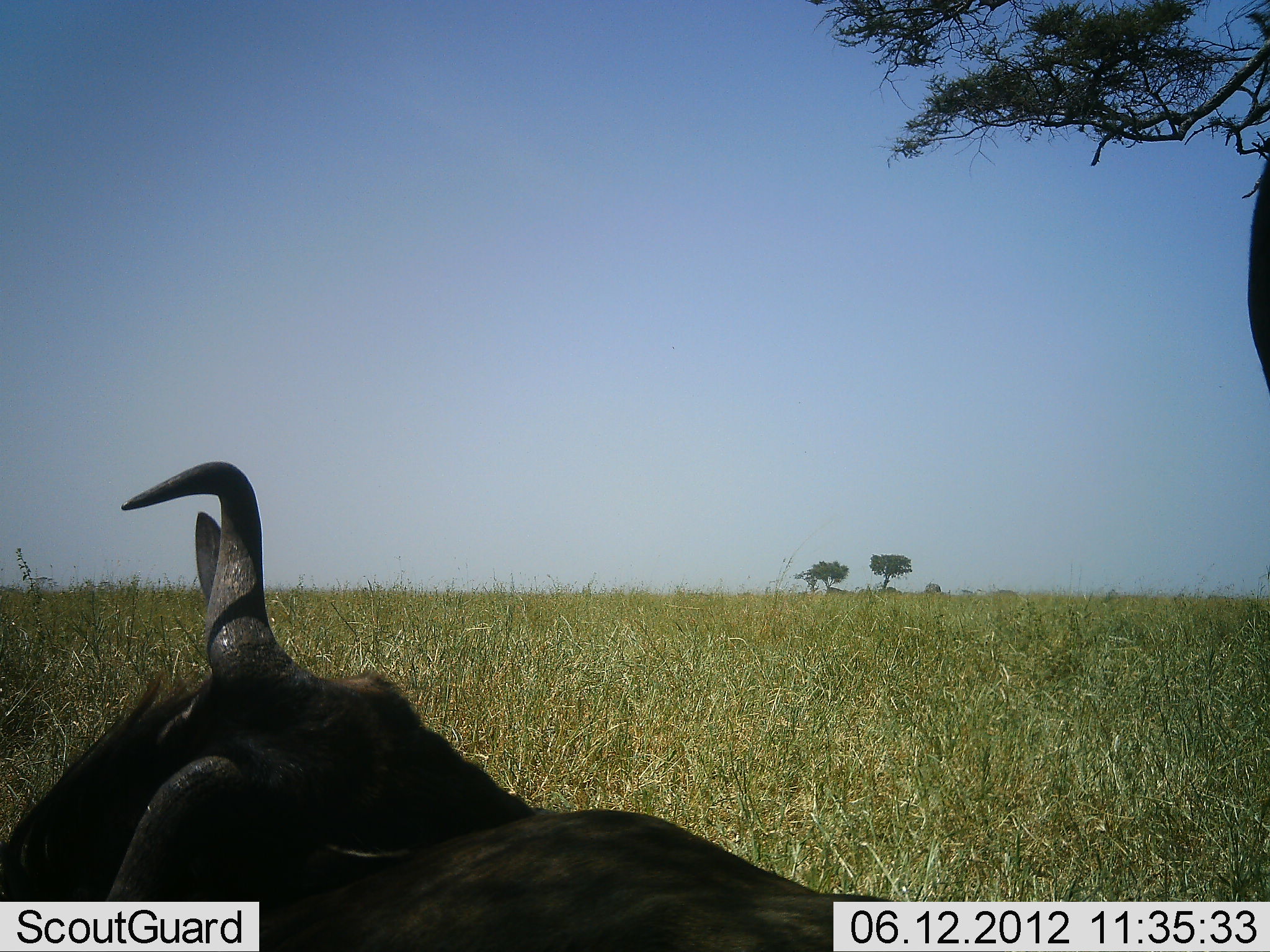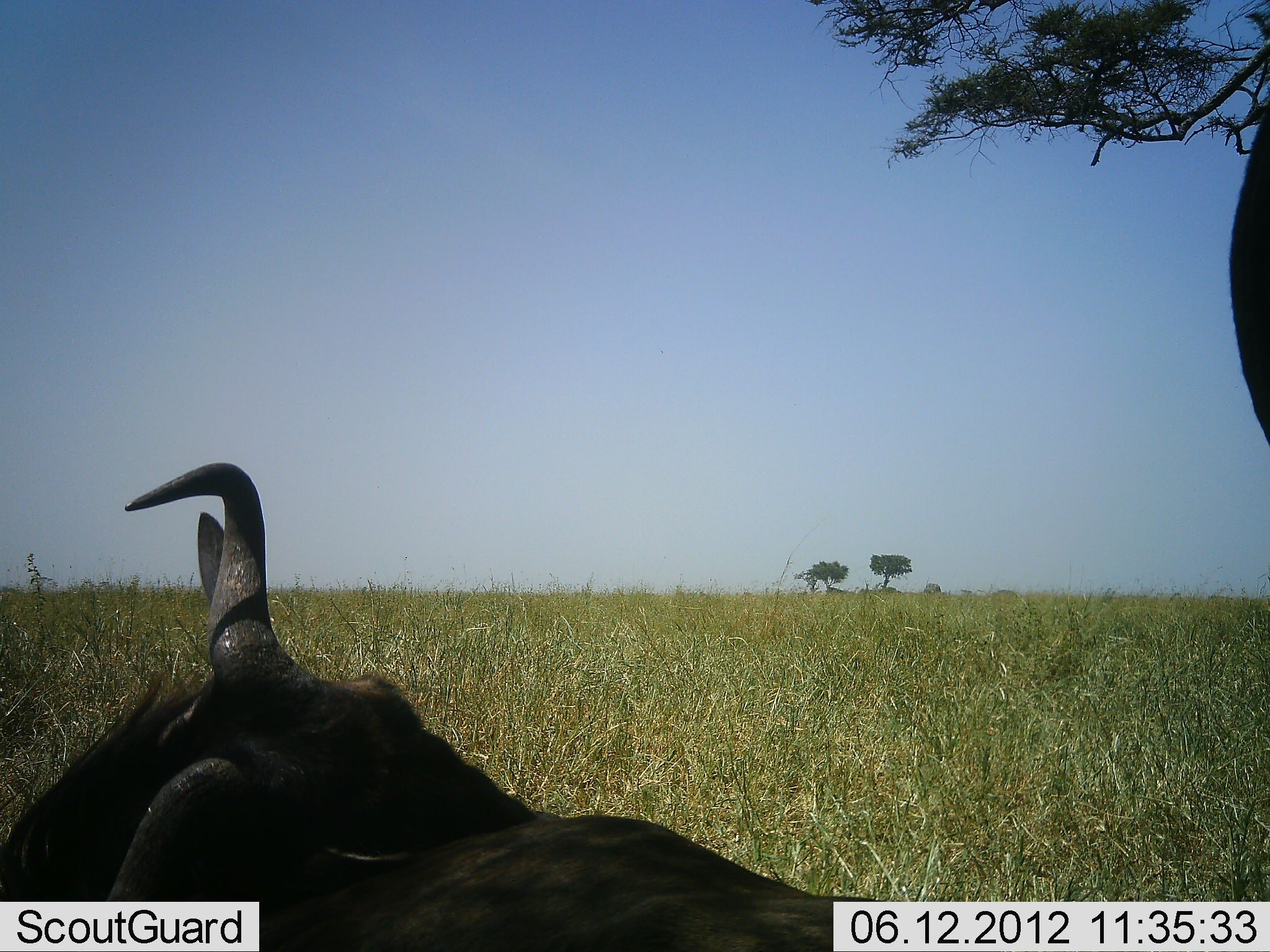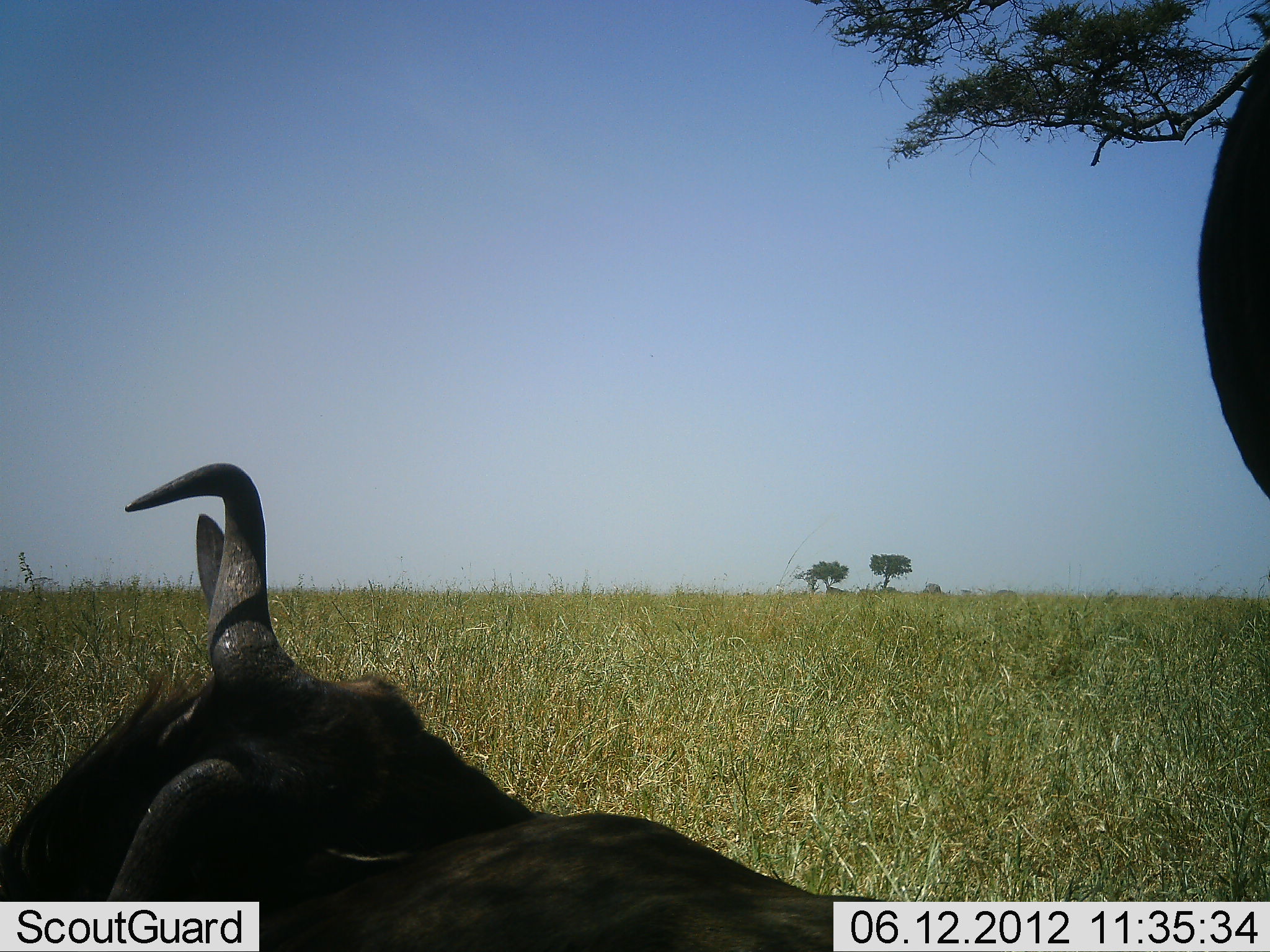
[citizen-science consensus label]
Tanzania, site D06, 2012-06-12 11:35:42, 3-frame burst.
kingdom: Animalia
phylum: Chordata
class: Mammalia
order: Artiodactyla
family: Bovidae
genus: Connochaetes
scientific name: Connochaetes taurinus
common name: blue wildebeest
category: wildebeest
Wildebeest (blue wildebeest) (Connochaetes taurinus), count 2. Behavior (volunteer vote fractions): standing 40%, resting 100%, moving 0%, interacting 0%. Young present (vote fraction): 0%. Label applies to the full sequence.